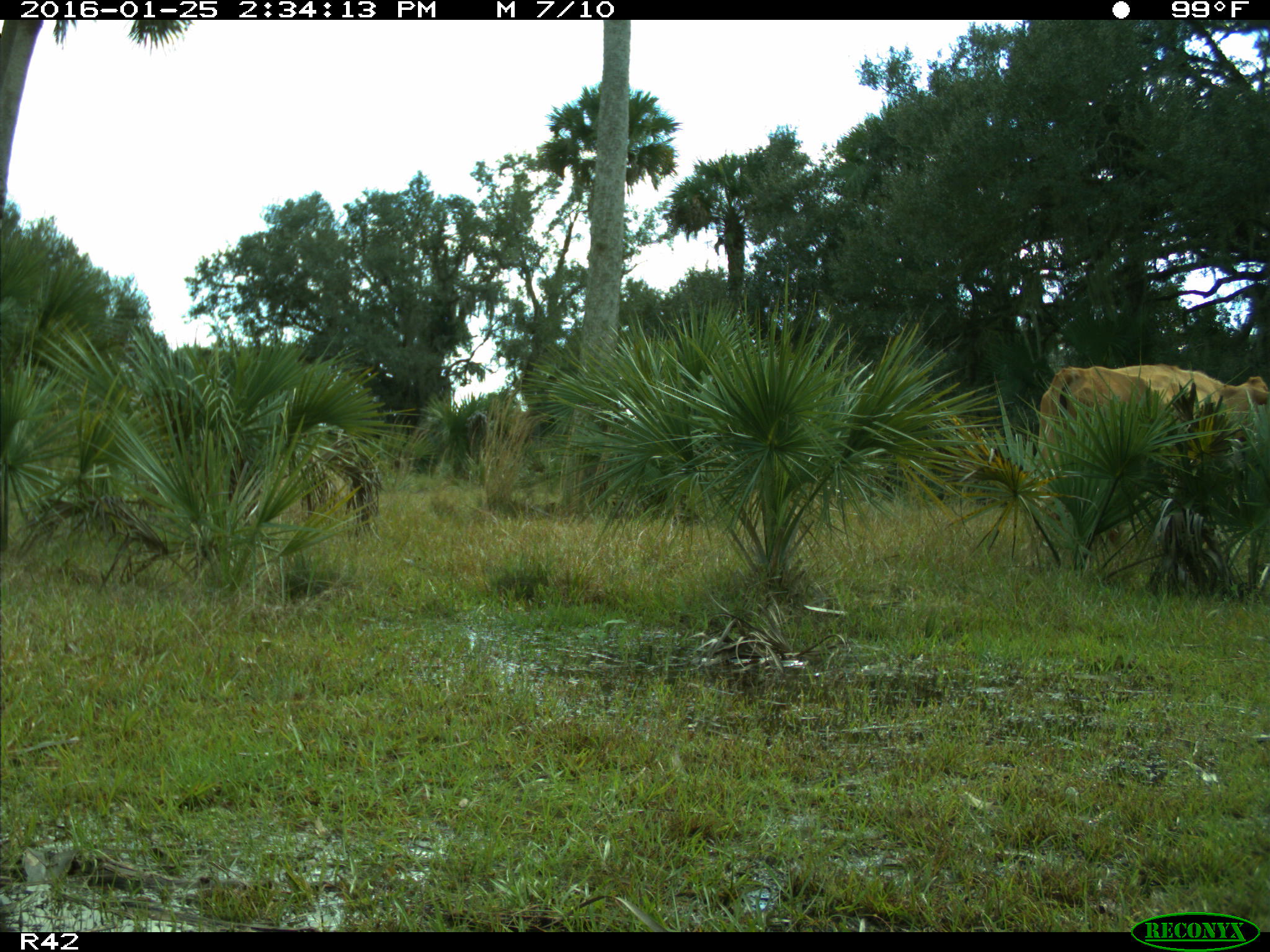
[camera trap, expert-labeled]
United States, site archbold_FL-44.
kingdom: Animalia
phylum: Chordata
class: Mammalia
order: Artiodactyla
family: Bovidae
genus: Bos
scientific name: Bos taurus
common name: domestic cow